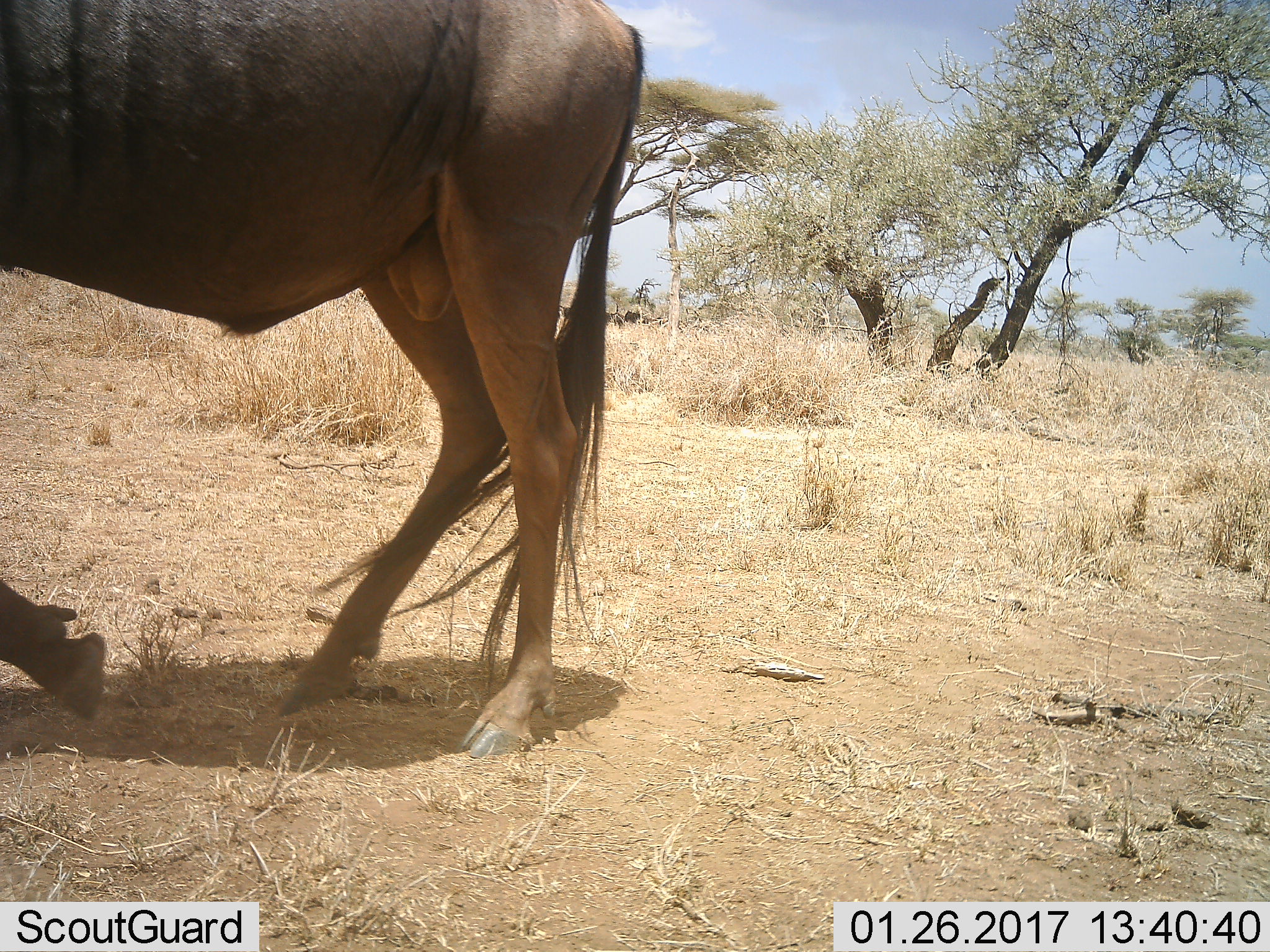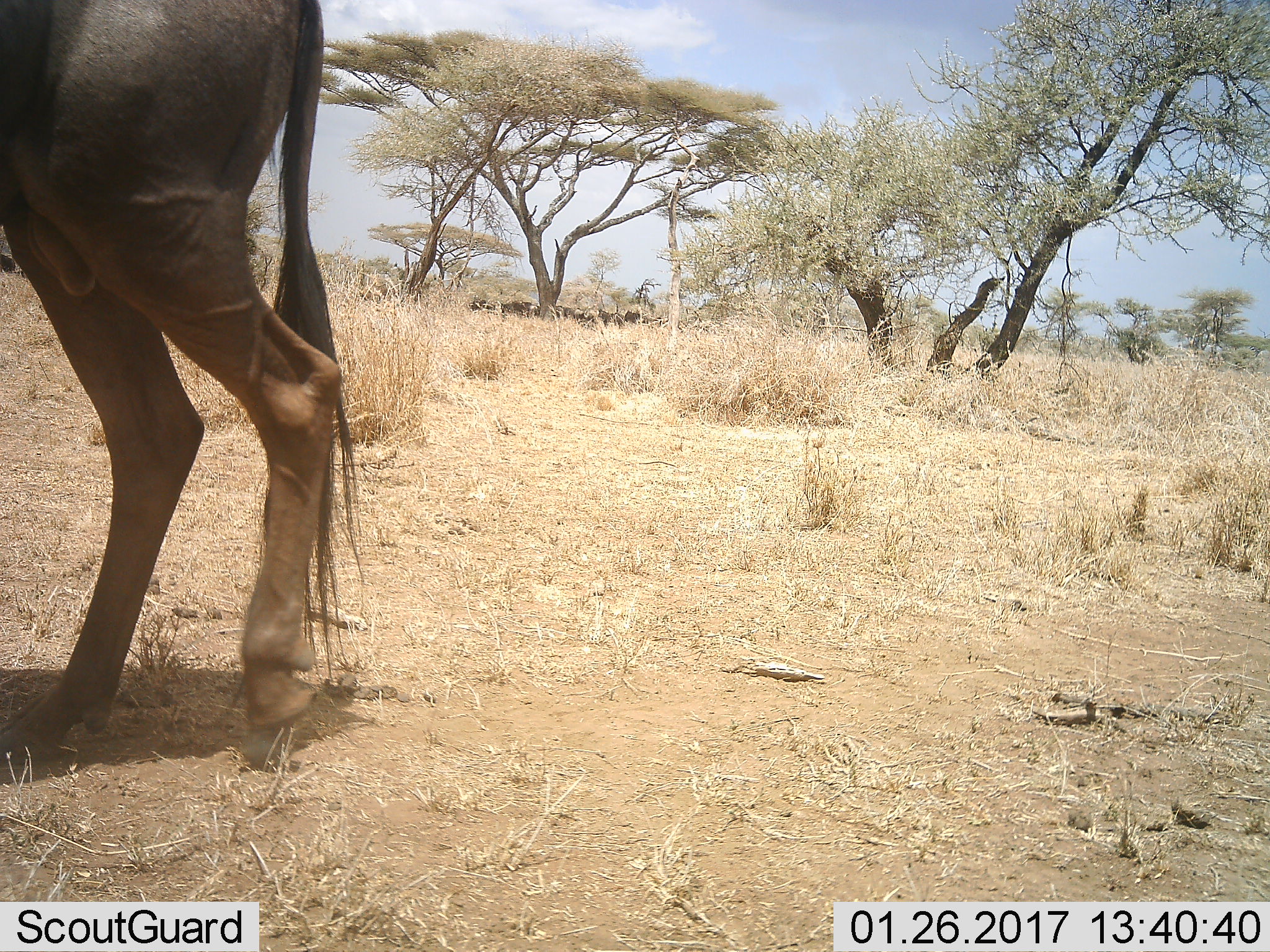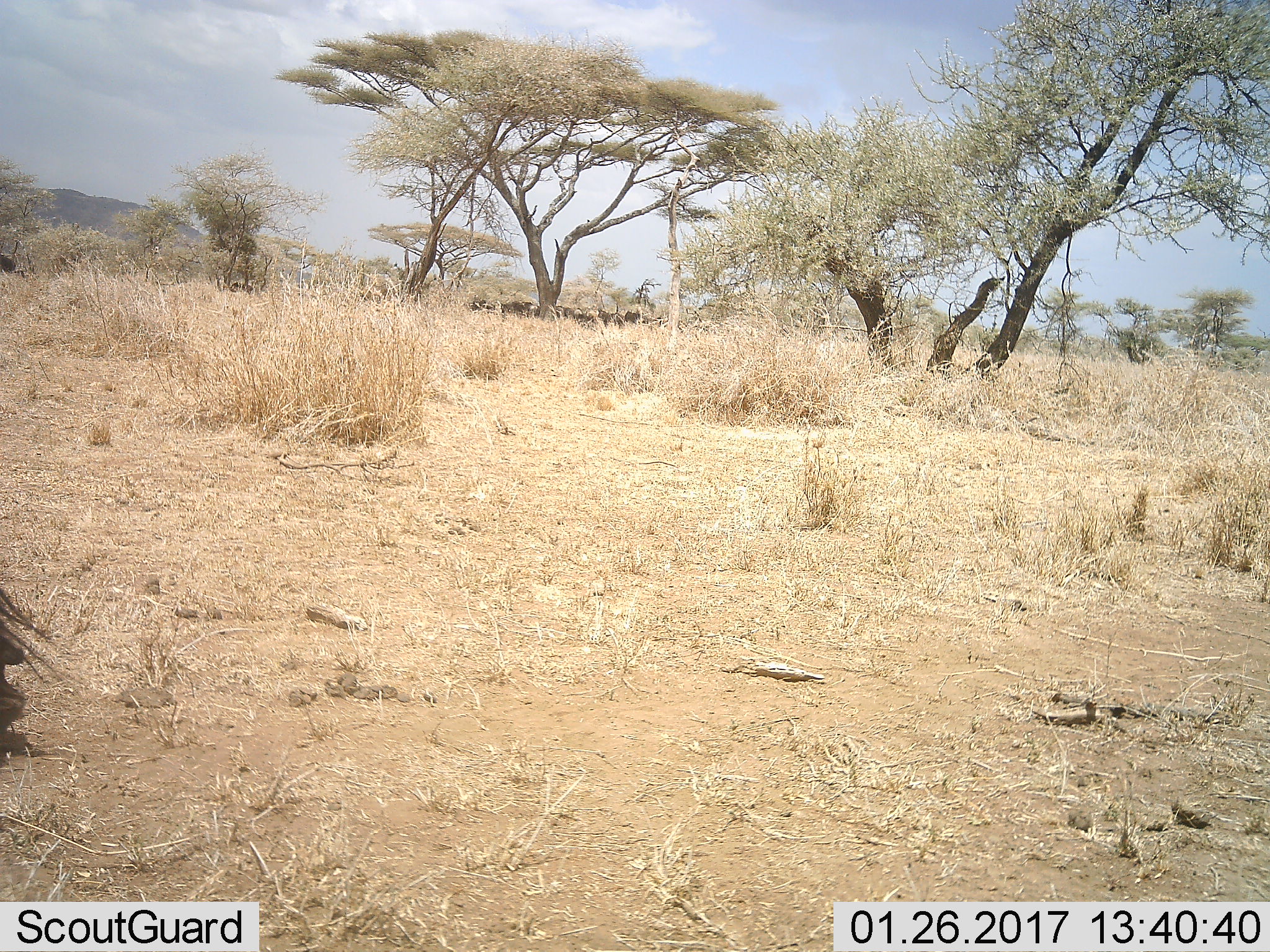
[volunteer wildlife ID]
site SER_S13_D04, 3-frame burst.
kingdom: Animalia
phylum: Chordata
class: Mammalia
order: Artiodactyla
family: Bovidae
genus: Connochaetes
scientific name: Connochaetes taurinus taurinus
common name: blue wildebeest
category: wildebeestblue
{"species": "wildebeestblue (blue wildebeest) (Connochaetes taurinus taurinus)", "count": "6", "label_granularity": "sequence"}